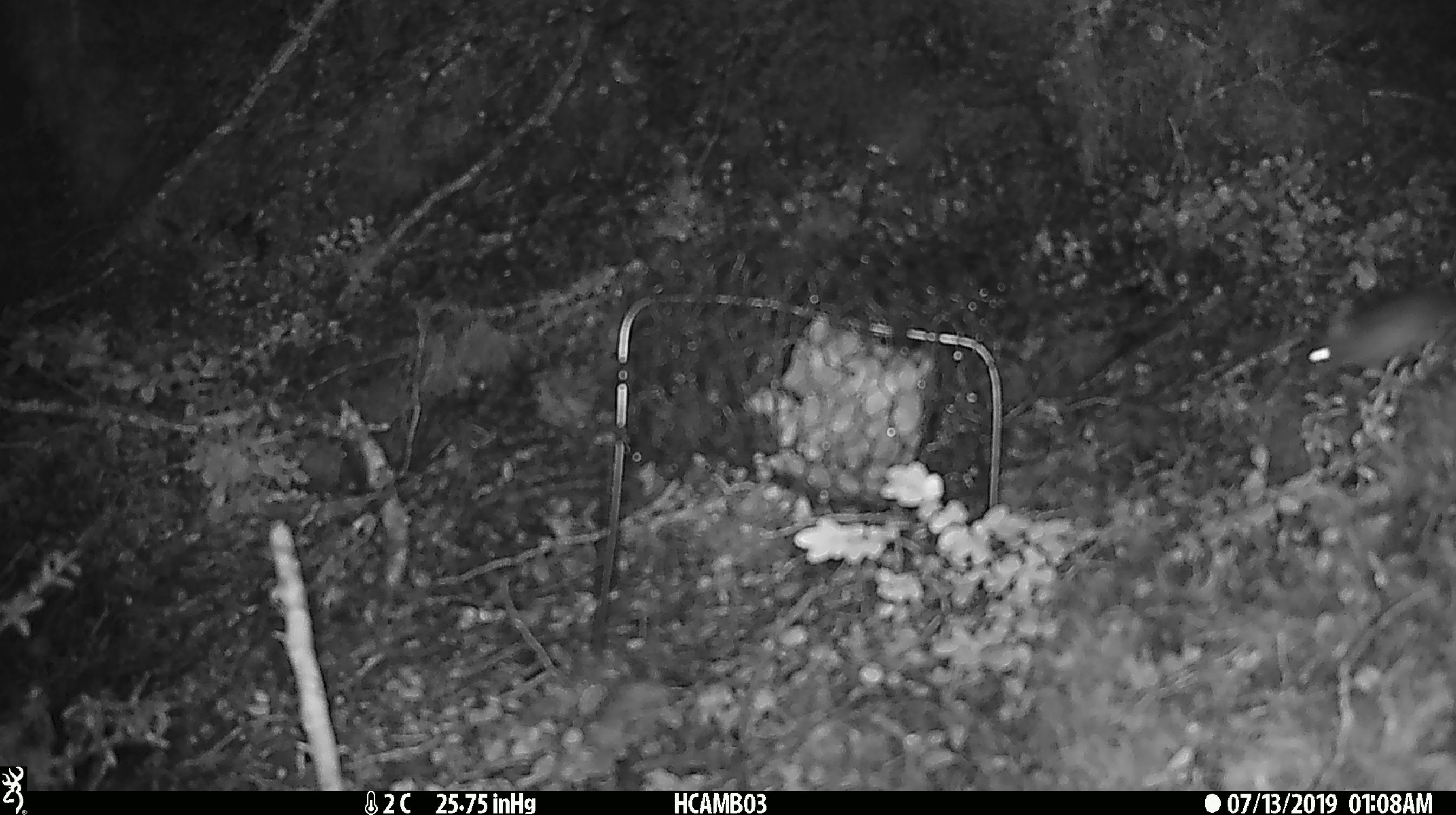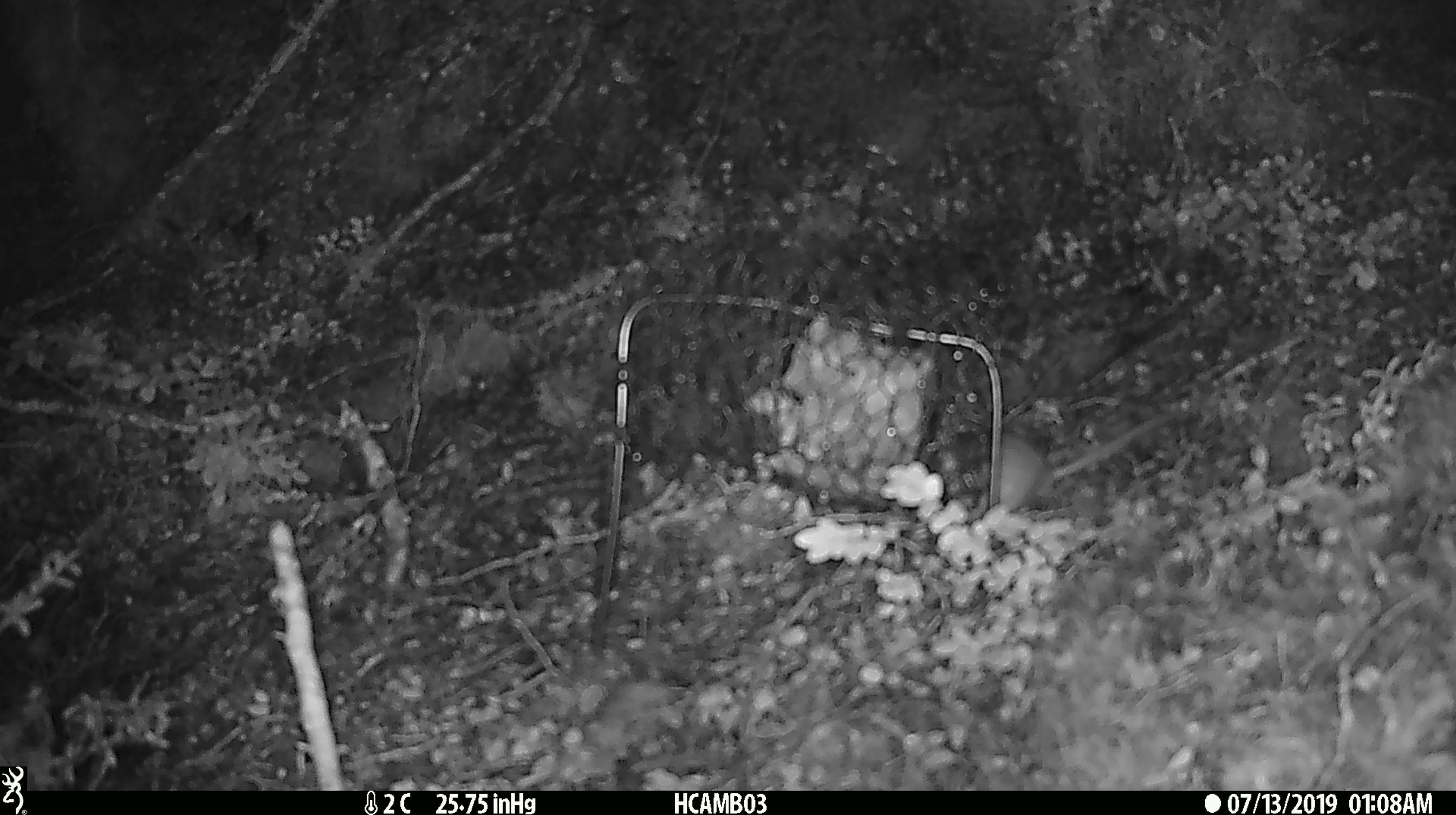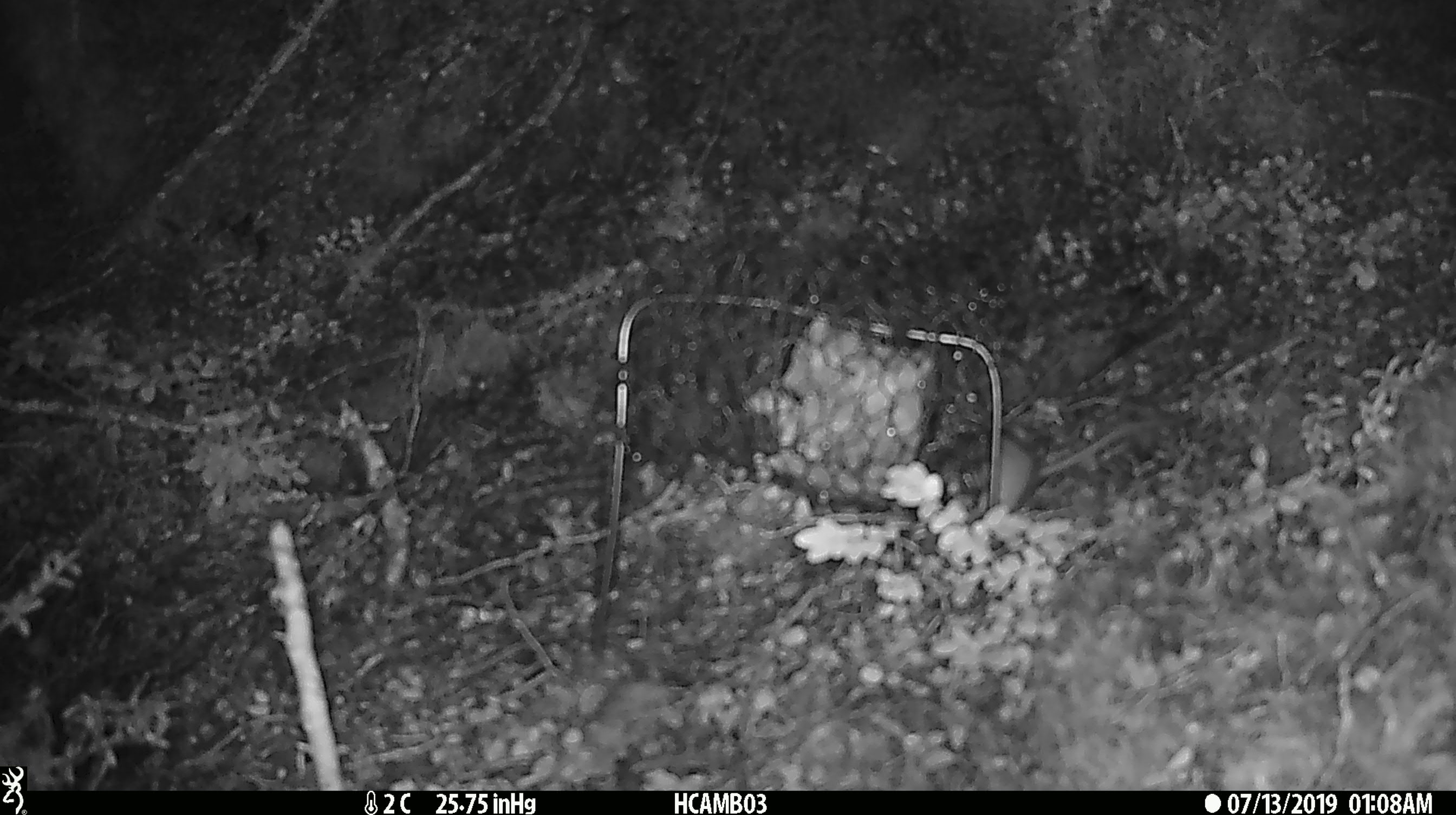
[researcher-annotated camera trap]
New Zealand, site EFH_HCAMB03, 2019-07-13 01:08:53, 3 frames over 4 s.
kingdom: Animalia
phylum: Chordata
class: Mammalia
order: Rodentia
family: Muridae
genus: Mus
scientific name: Mus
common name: mouse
Mouse (Mus).